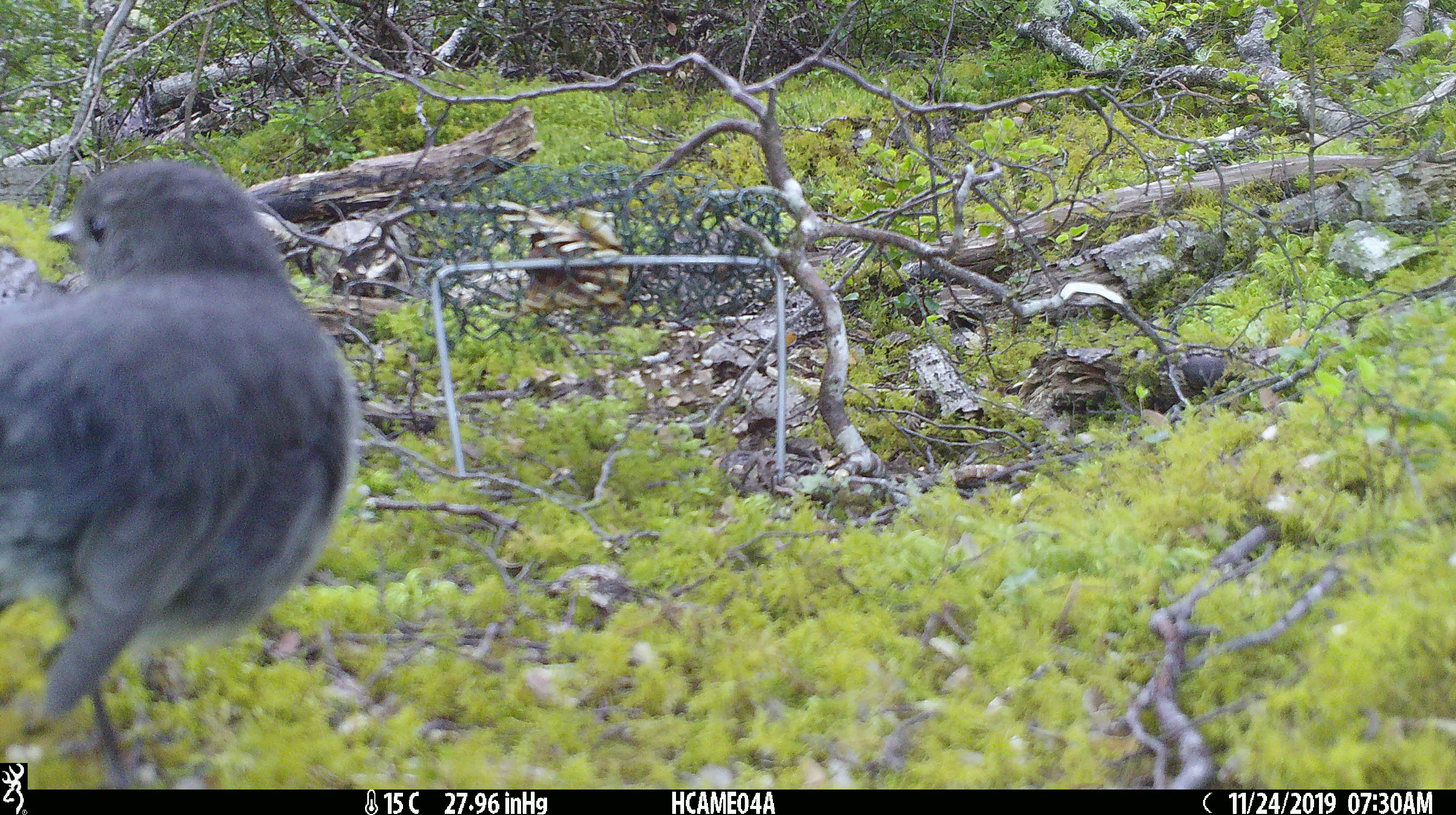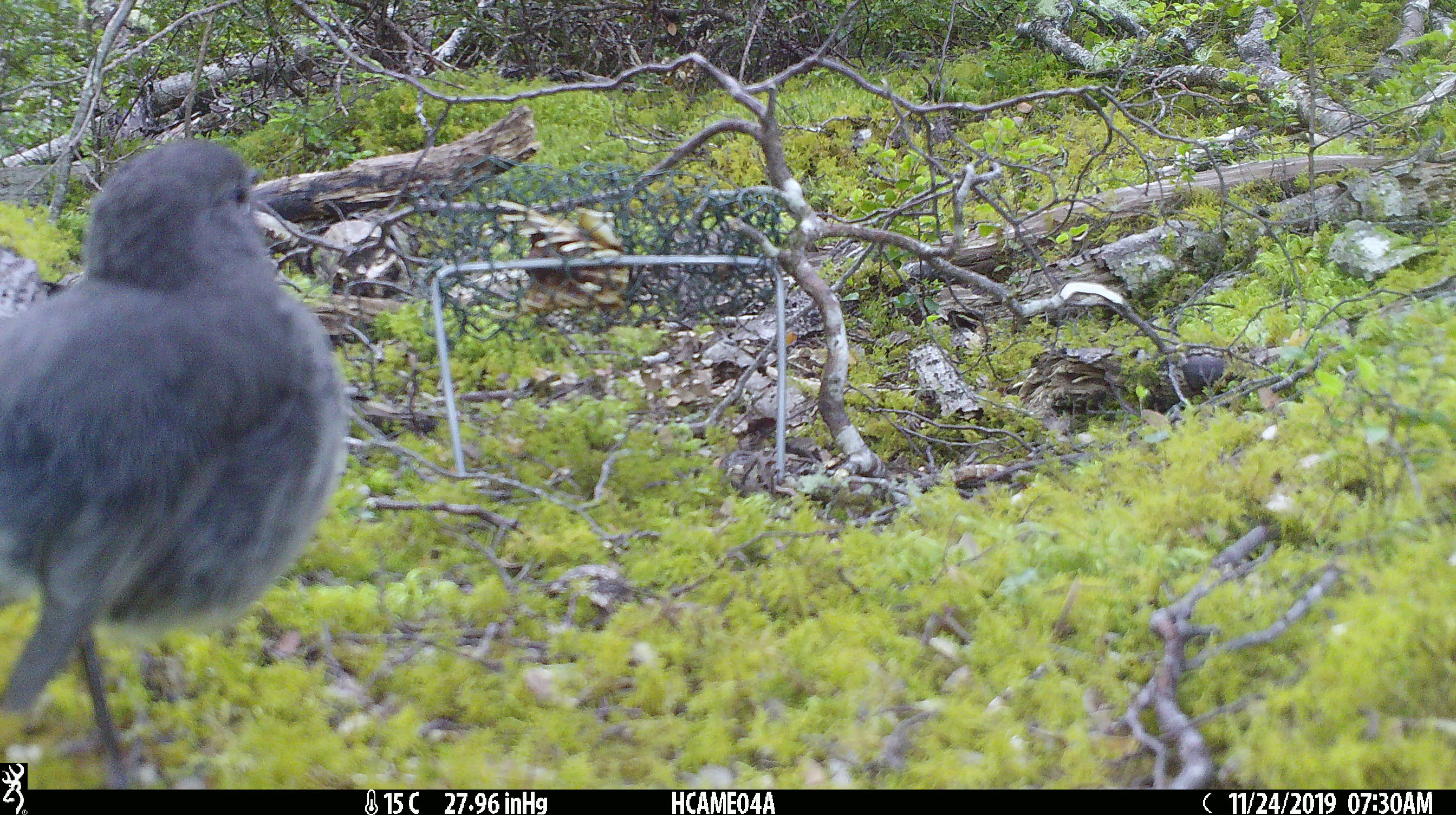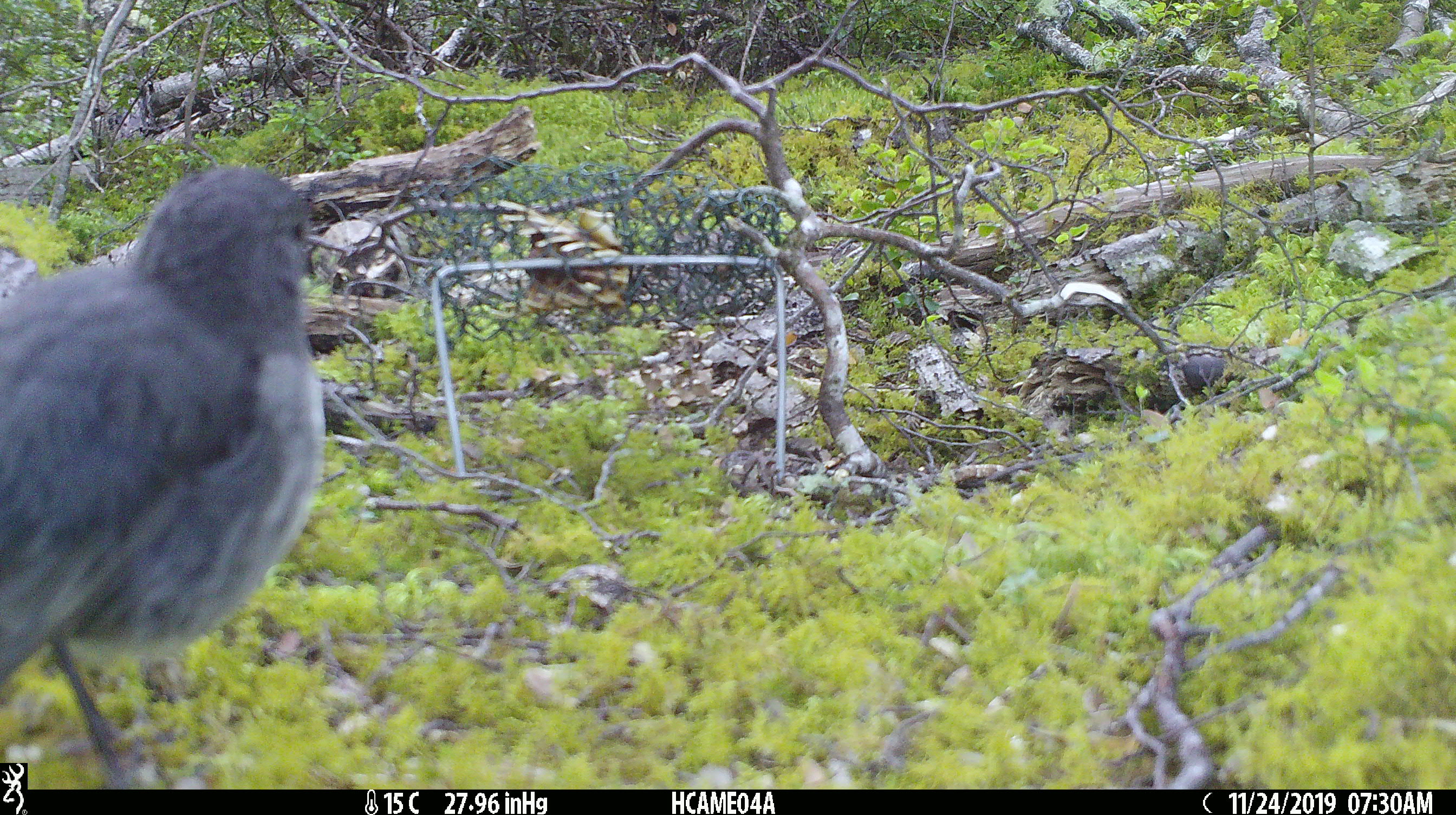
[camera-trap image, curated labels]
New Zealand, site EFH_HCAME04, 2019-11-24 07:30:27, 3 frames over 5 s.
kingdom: Animalia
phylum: Chordata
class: Aves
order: Passeriformes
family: Petroicidae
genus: Petroica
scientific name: Petroica australis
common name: new zealand robin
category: robin